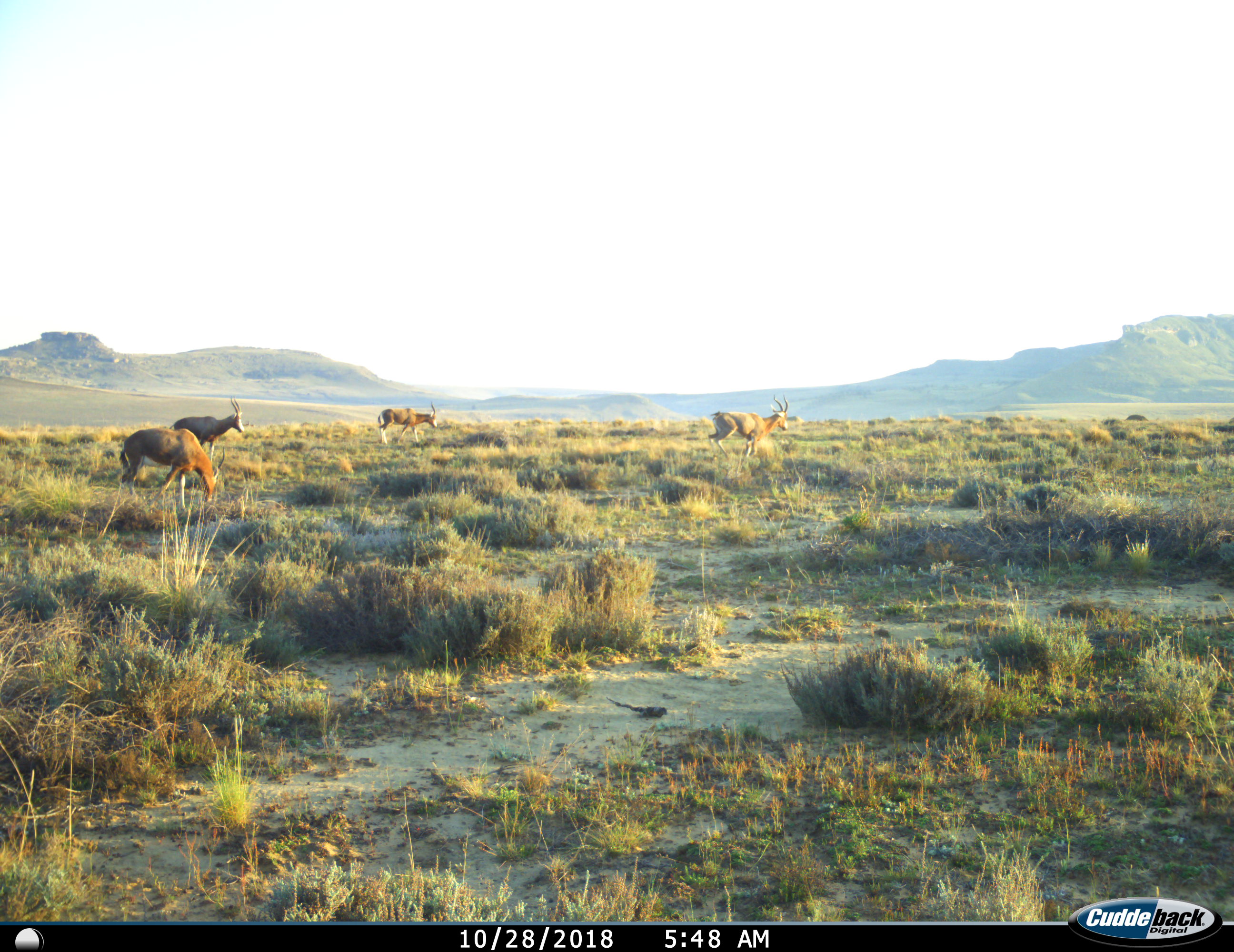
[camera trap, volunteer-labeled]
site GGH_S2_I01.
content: unidentified animal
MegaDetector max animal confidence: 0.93